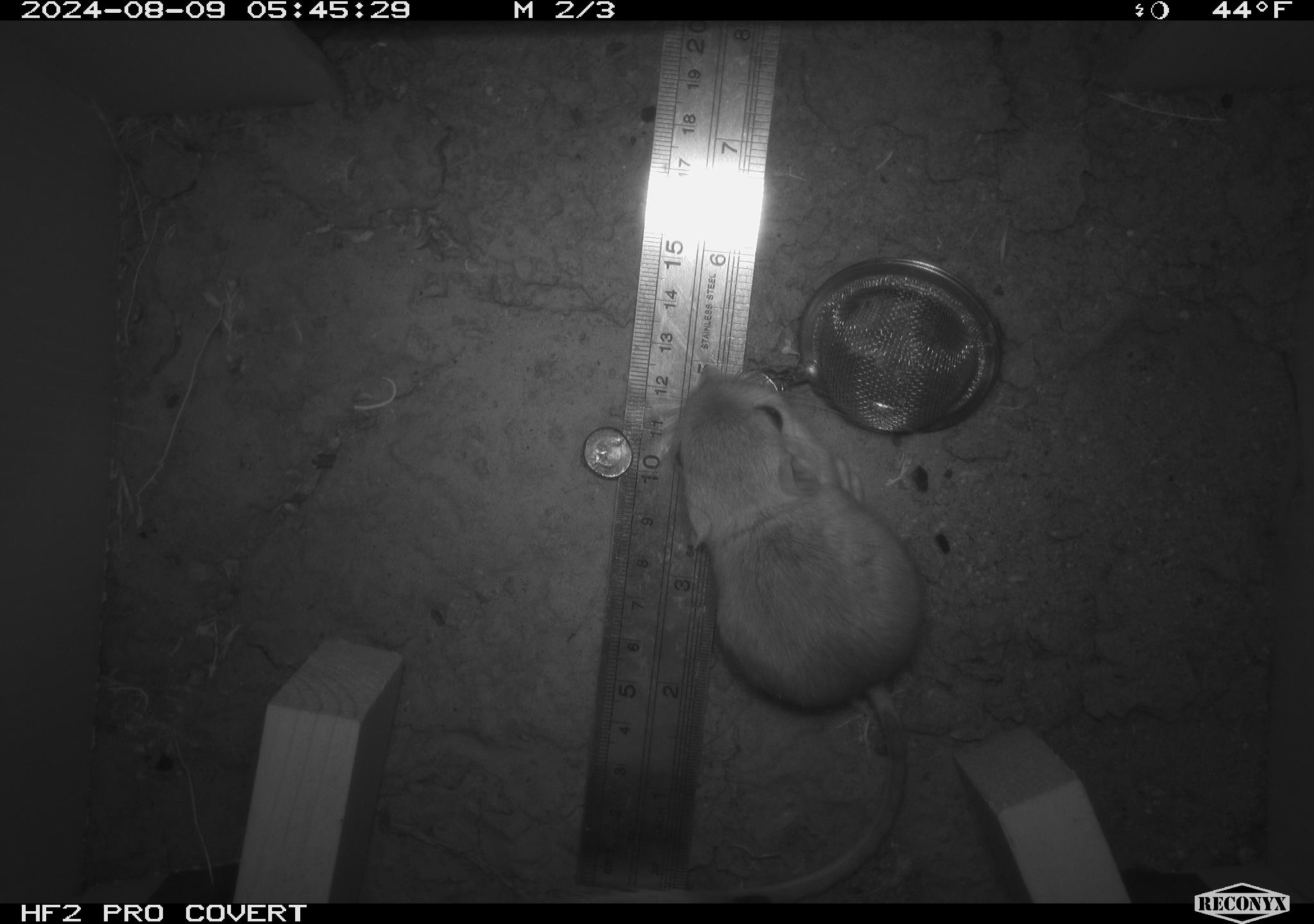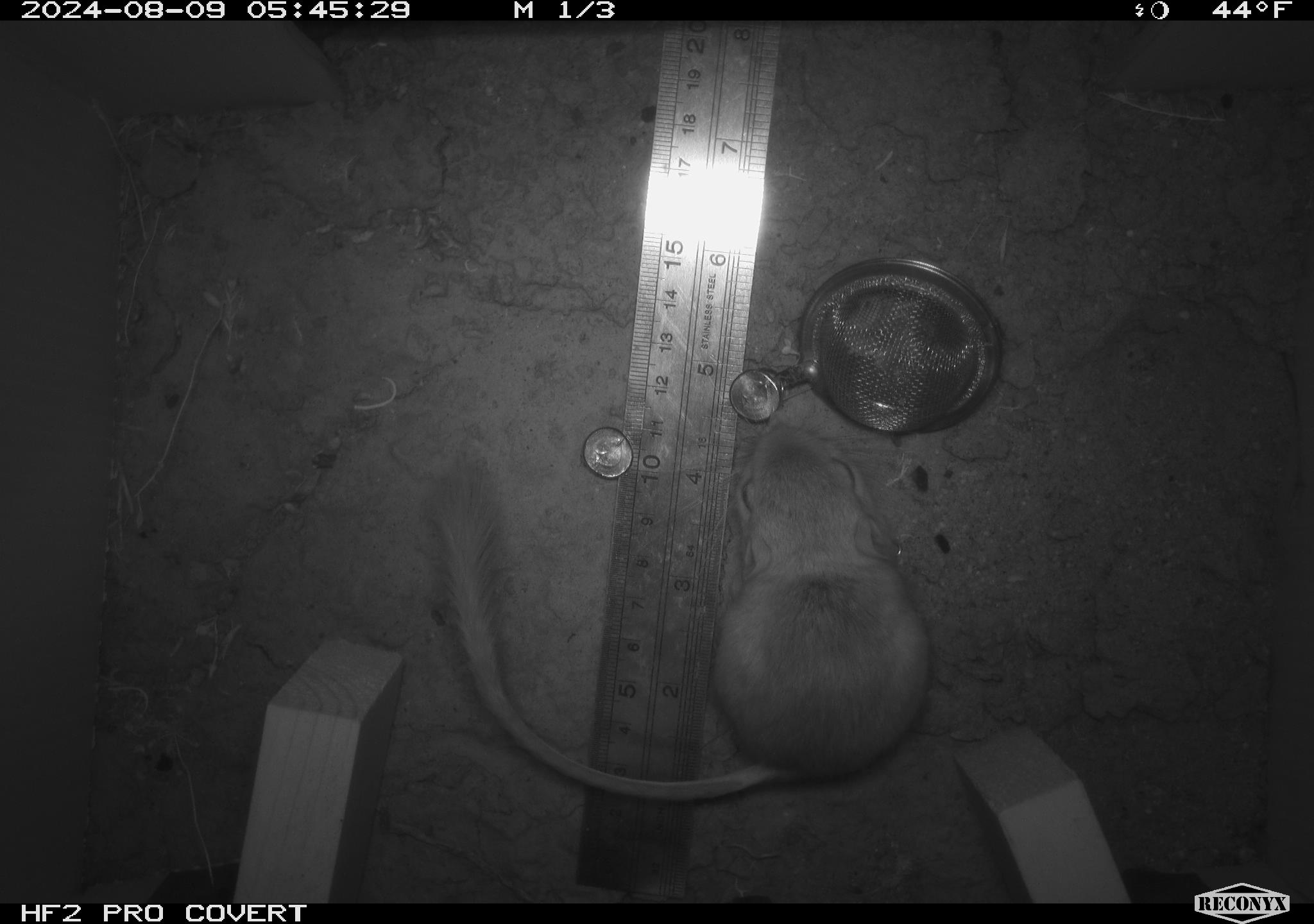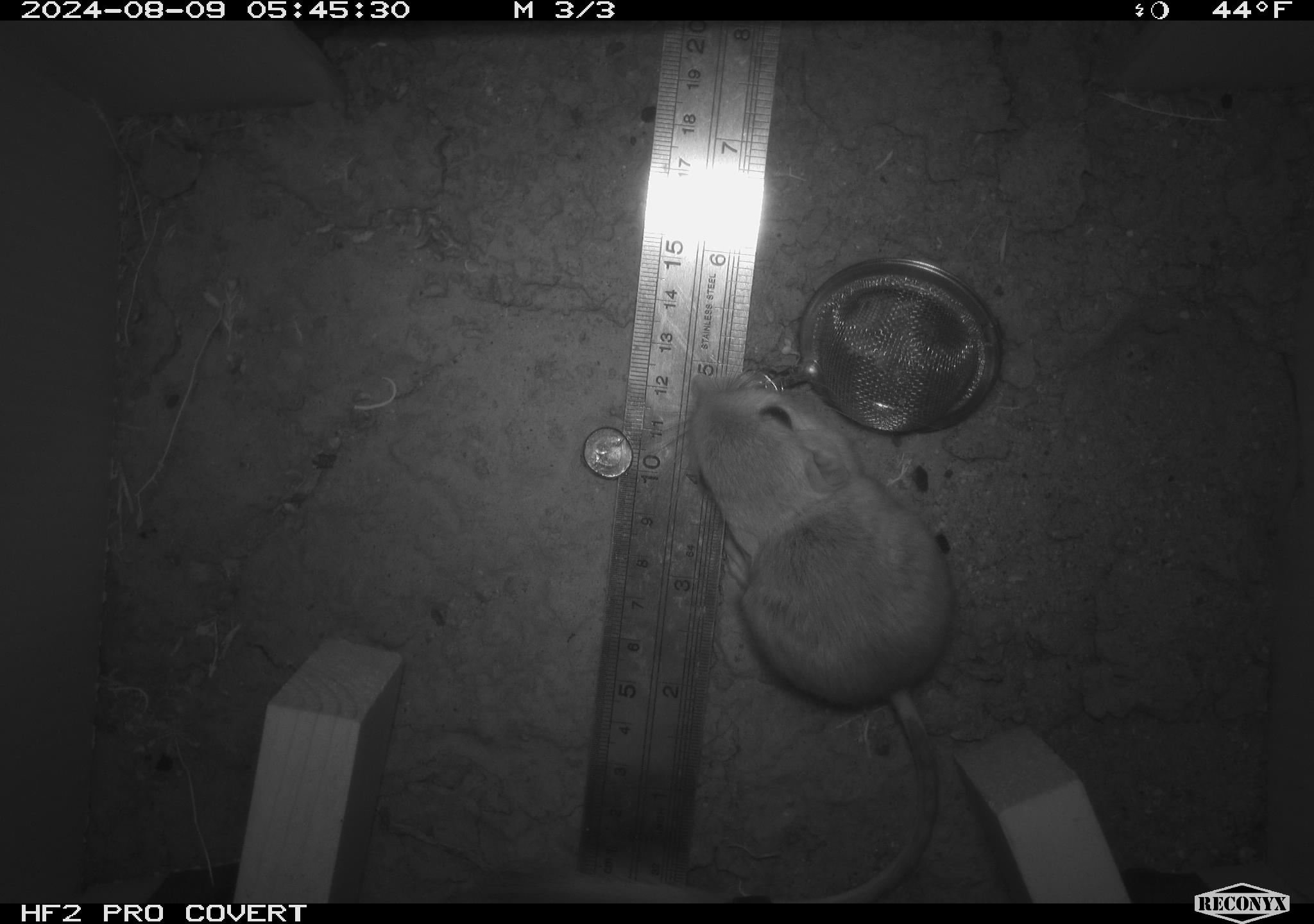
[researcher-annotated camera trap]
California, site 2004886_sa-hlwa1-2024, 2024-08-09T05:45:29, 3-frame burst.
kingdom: Animalia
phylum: Chordata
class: Mammalia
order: Rodentia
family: Heteromyidae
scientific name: Heteromyidae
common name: kangaroo rats and pocket mice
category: heteromyidae family